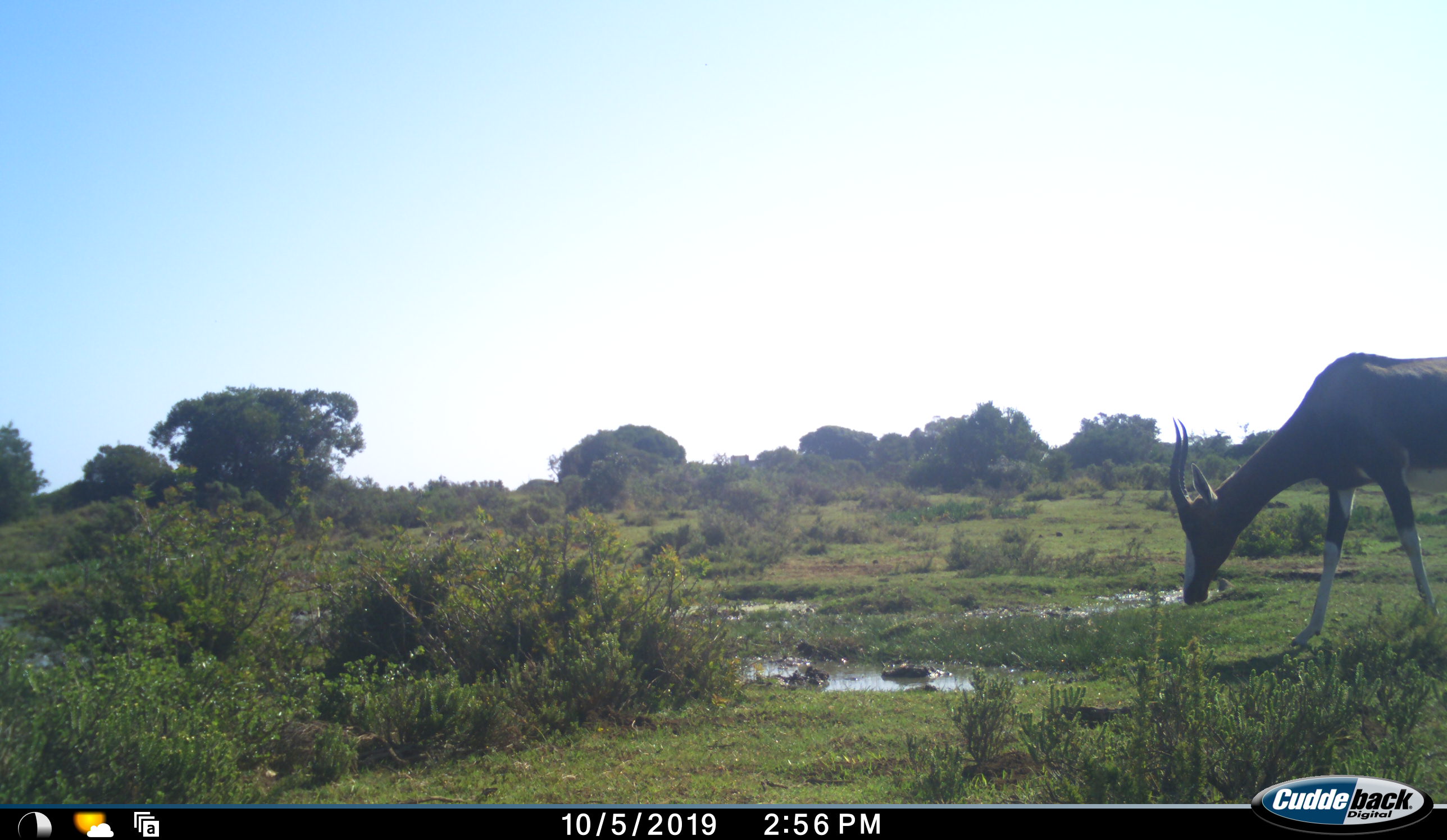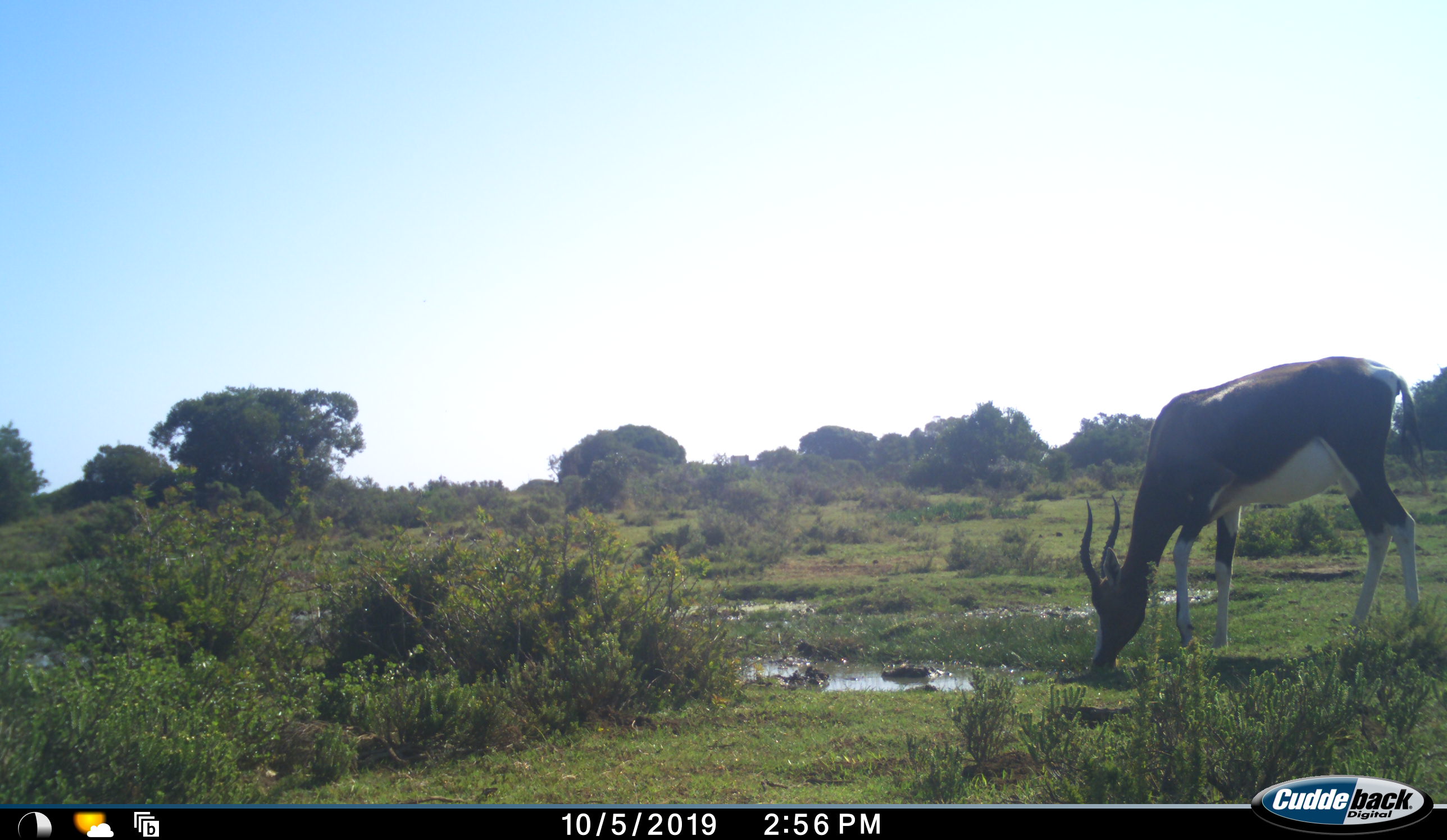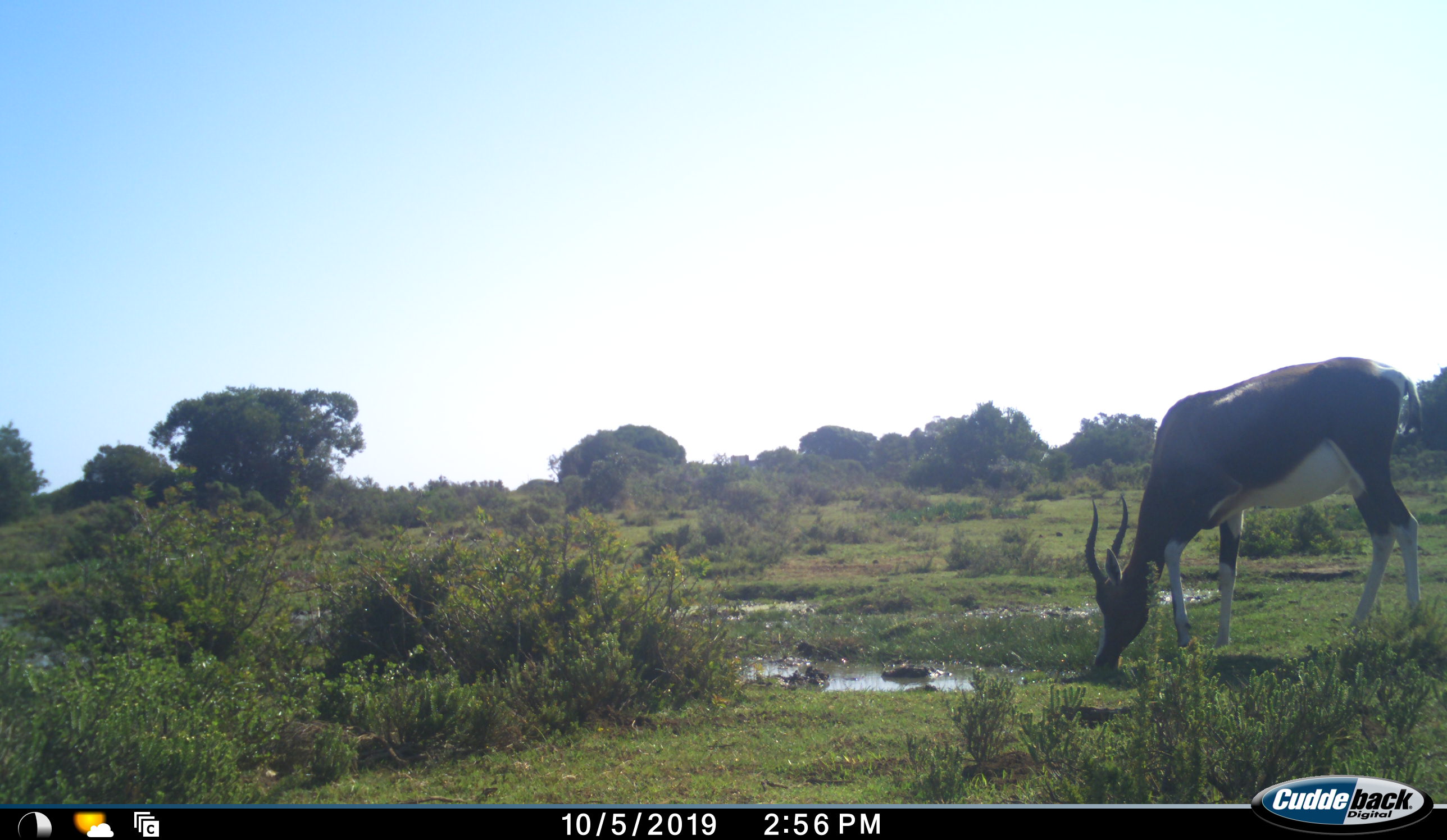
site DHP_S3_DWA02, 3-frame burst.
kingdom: Animalia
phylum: Chordata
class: Mammalia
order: Artiodactyla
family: Bovidae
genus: Damaliscus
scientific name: Damaliscus pygargus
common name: bontebok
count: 1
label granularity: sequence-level